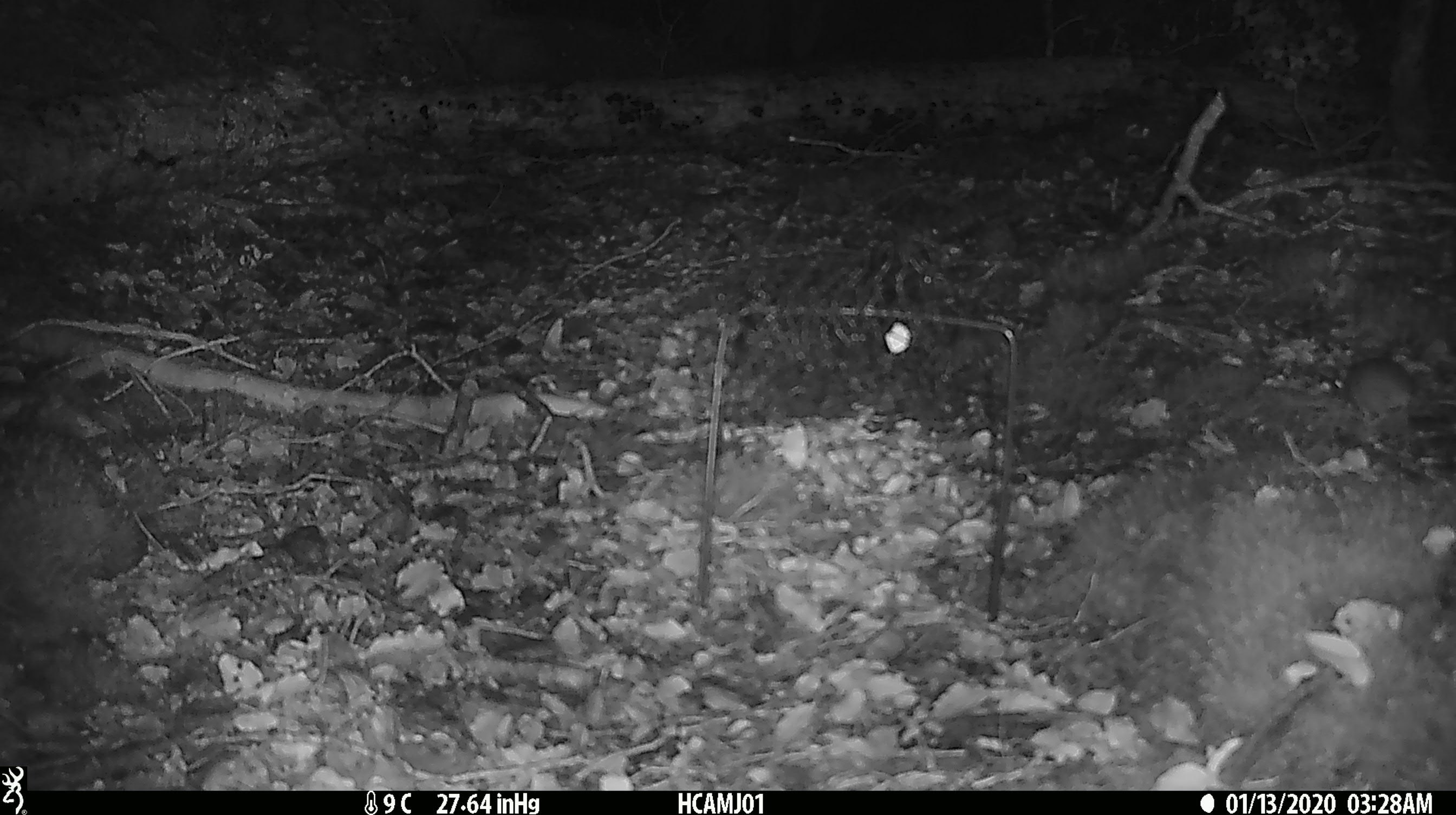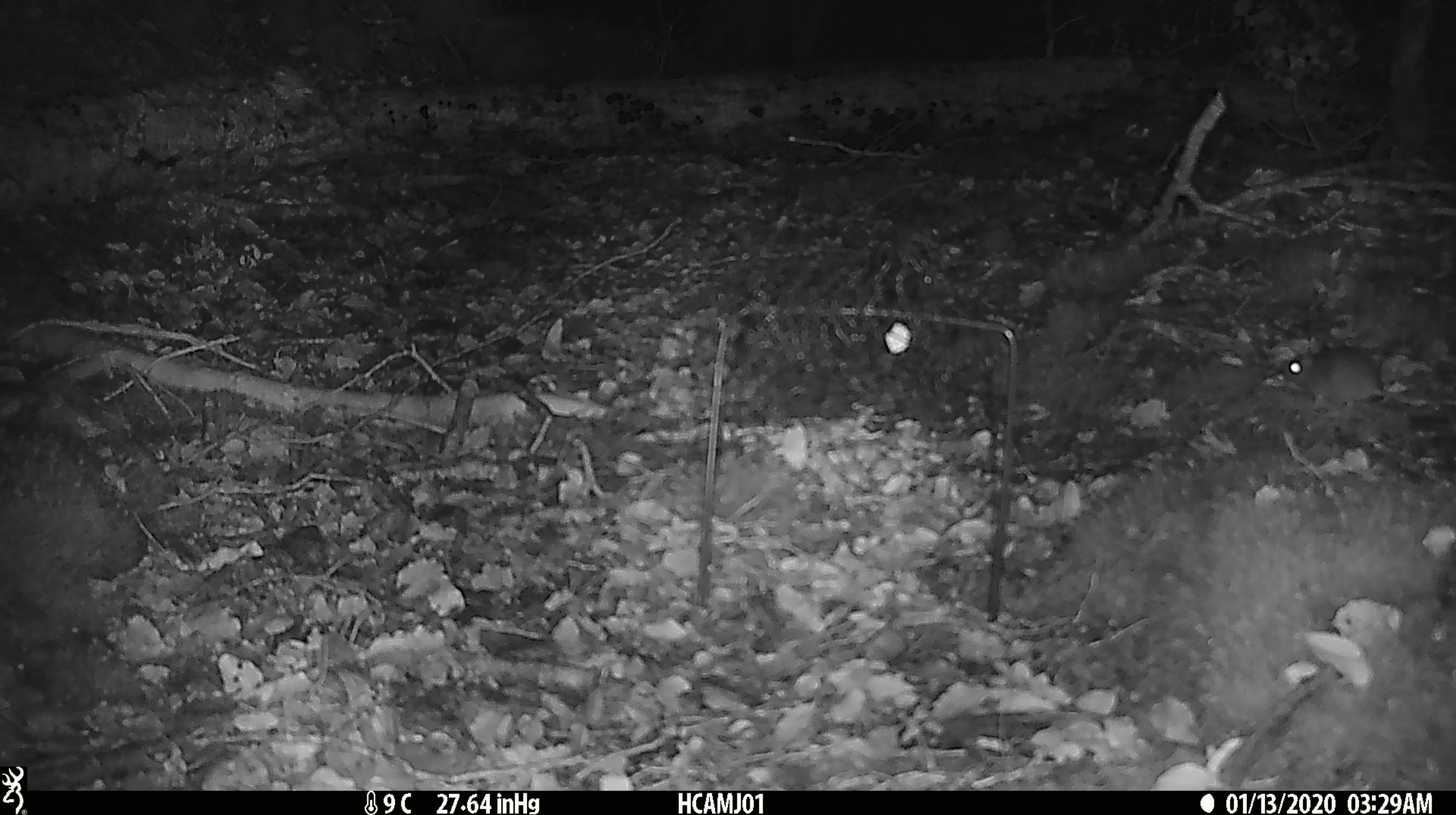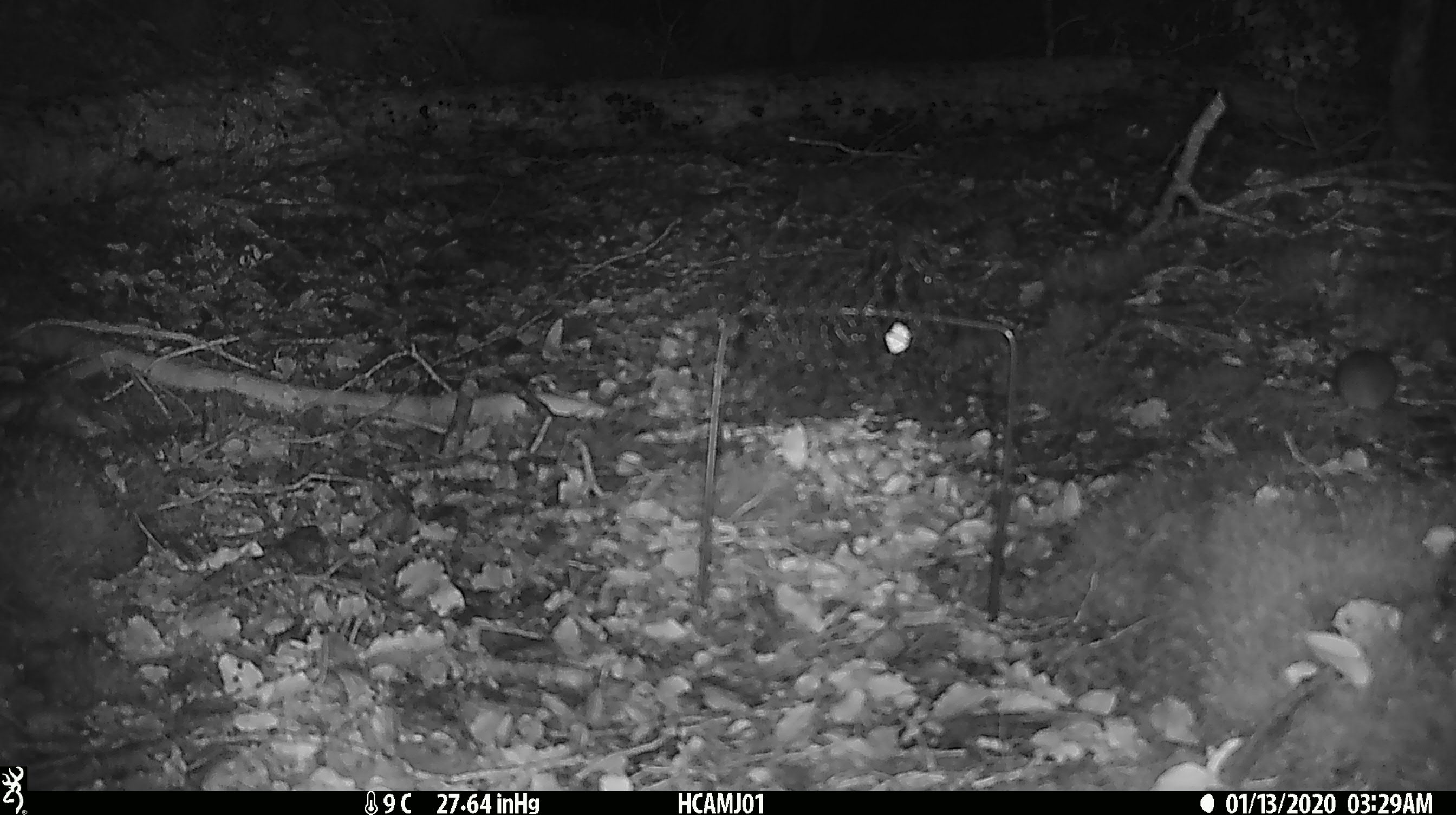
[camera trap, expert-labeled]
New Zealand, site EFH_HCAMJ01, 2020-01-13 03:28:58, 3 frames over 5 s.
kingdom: Animalia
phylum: Chordata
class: Mammalia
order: Rodentia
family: Muridae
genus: Mus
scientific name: Mus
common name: mouse